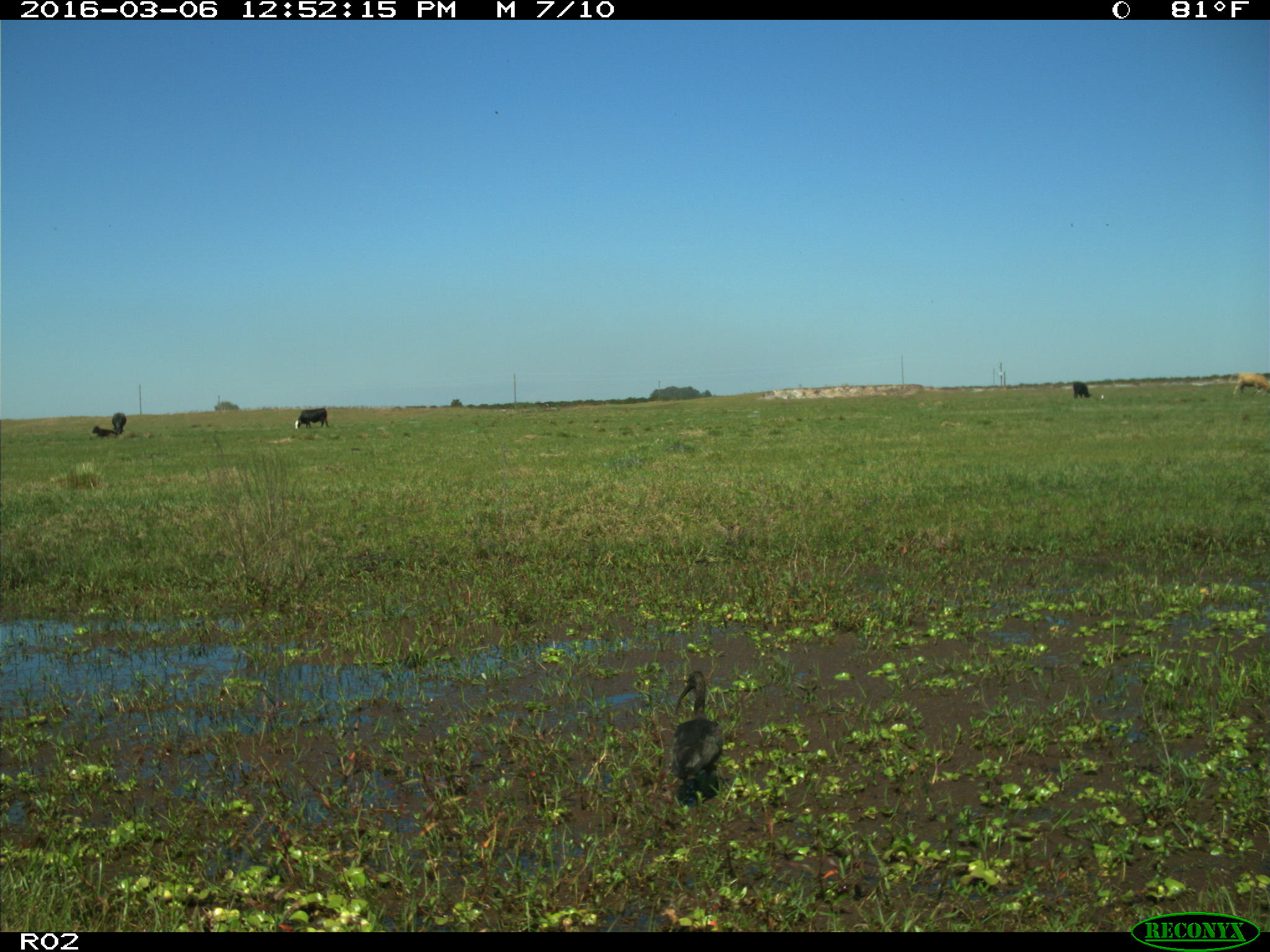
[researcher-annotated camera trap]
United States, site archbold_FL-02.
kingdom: Animalia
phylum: Chordata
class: Mammalia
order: Artiodactyla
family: Bovidae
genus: Bos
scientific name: Bos taurus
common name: domestic cow